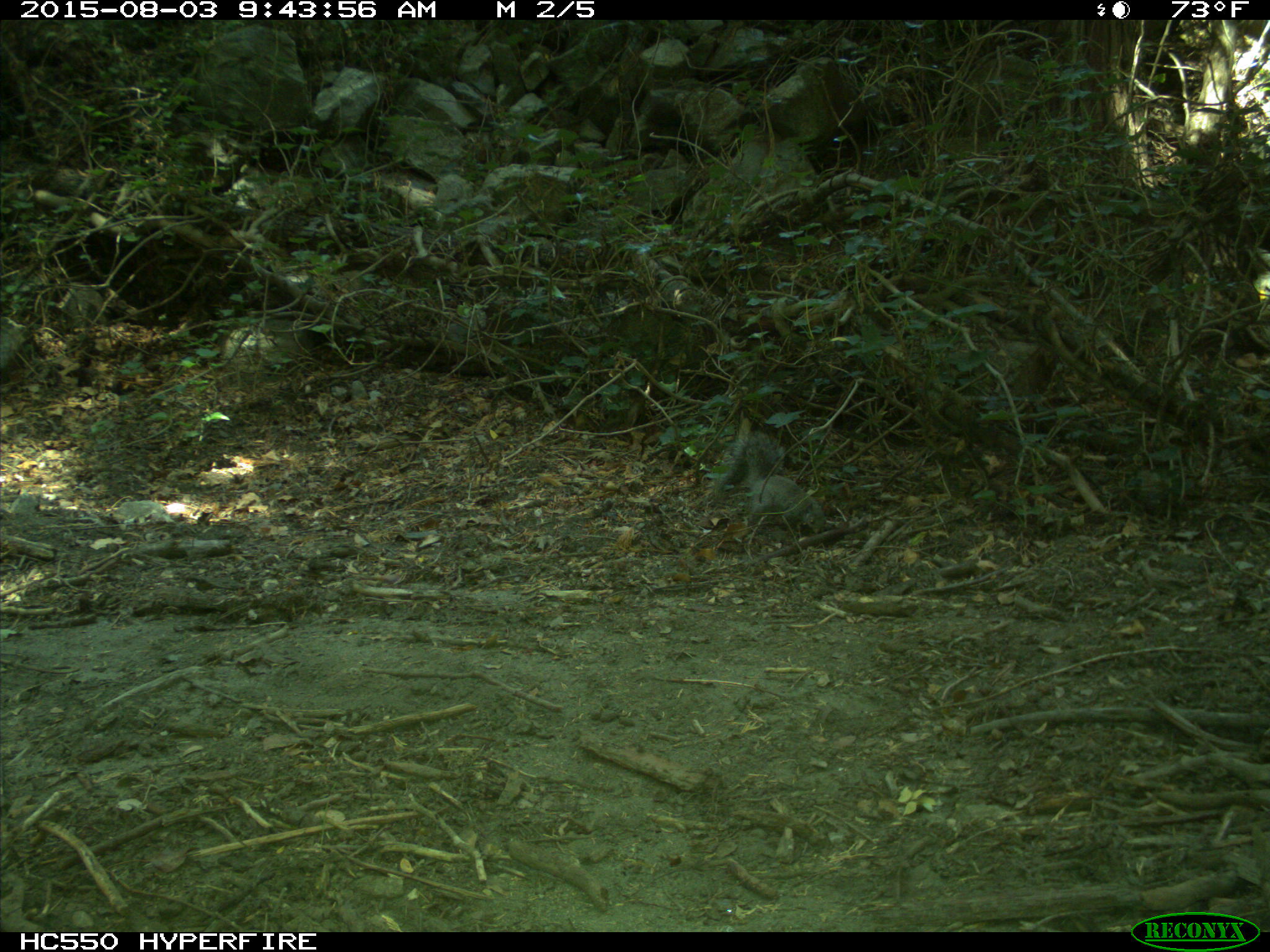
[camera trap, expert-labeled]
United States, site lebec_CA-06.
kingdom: Animalia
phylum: Chordata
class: Mammalia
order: Rodentia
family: Sciuridae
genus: Sciurus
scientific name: Sciurus carolinensis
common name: eastern gray squirrel